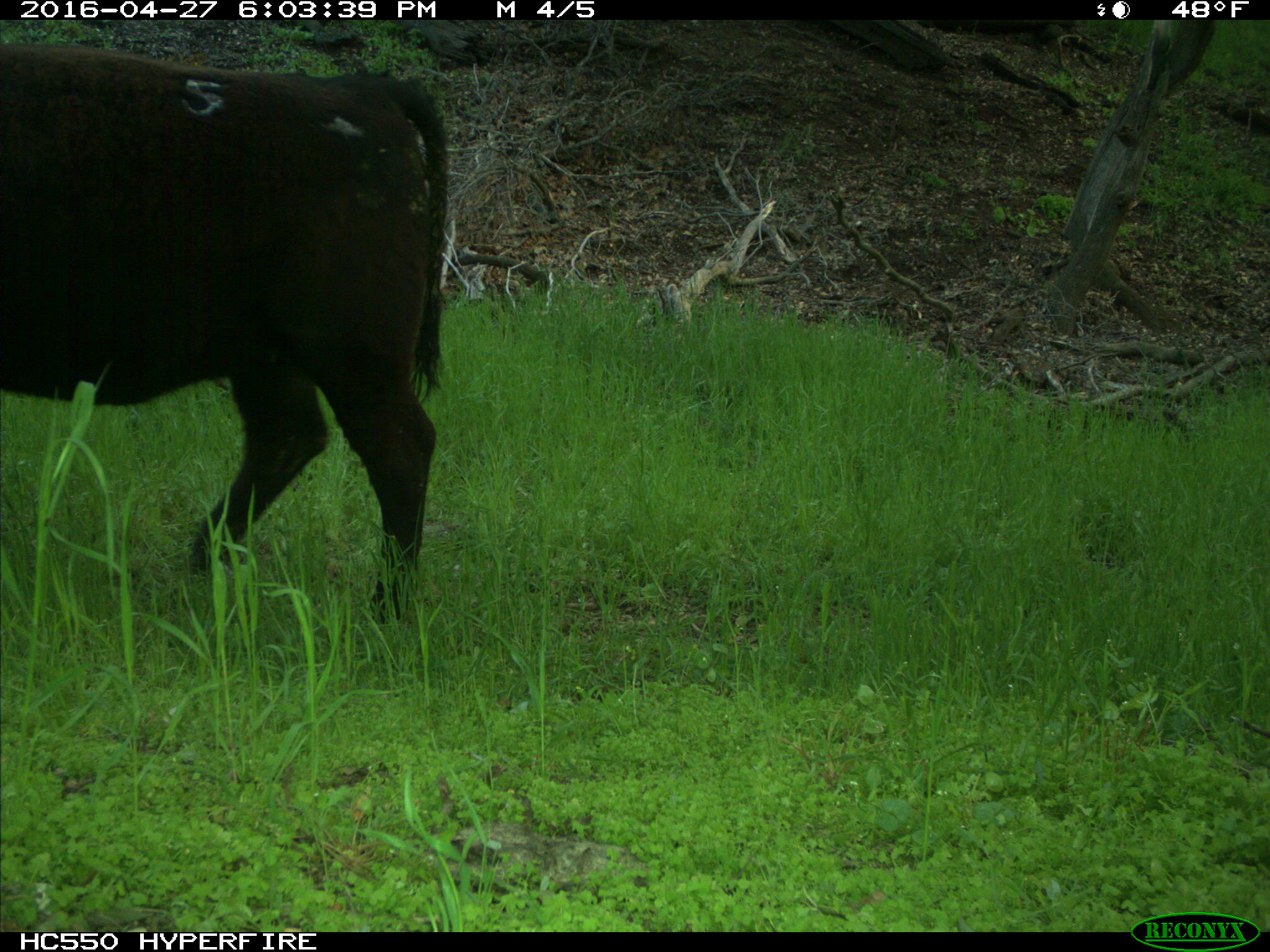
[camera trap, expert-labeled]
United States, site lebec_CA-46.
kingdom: Animalia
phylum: Chordata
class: Mammalia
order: Artiodactyla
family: Bovidae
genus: Bos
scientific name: Bos taurus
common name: domestic cow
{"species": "Bos taurus (domestic cow)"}